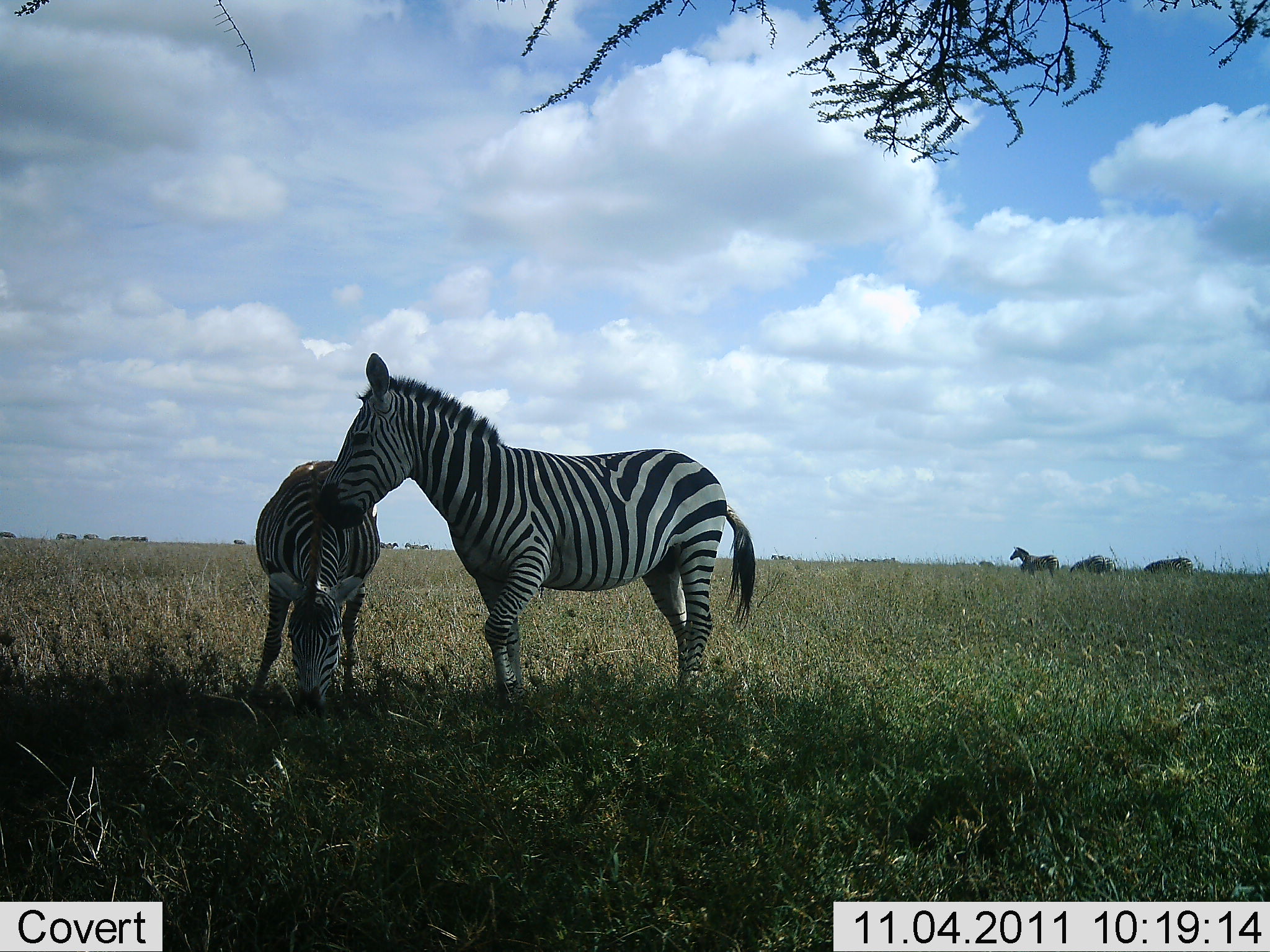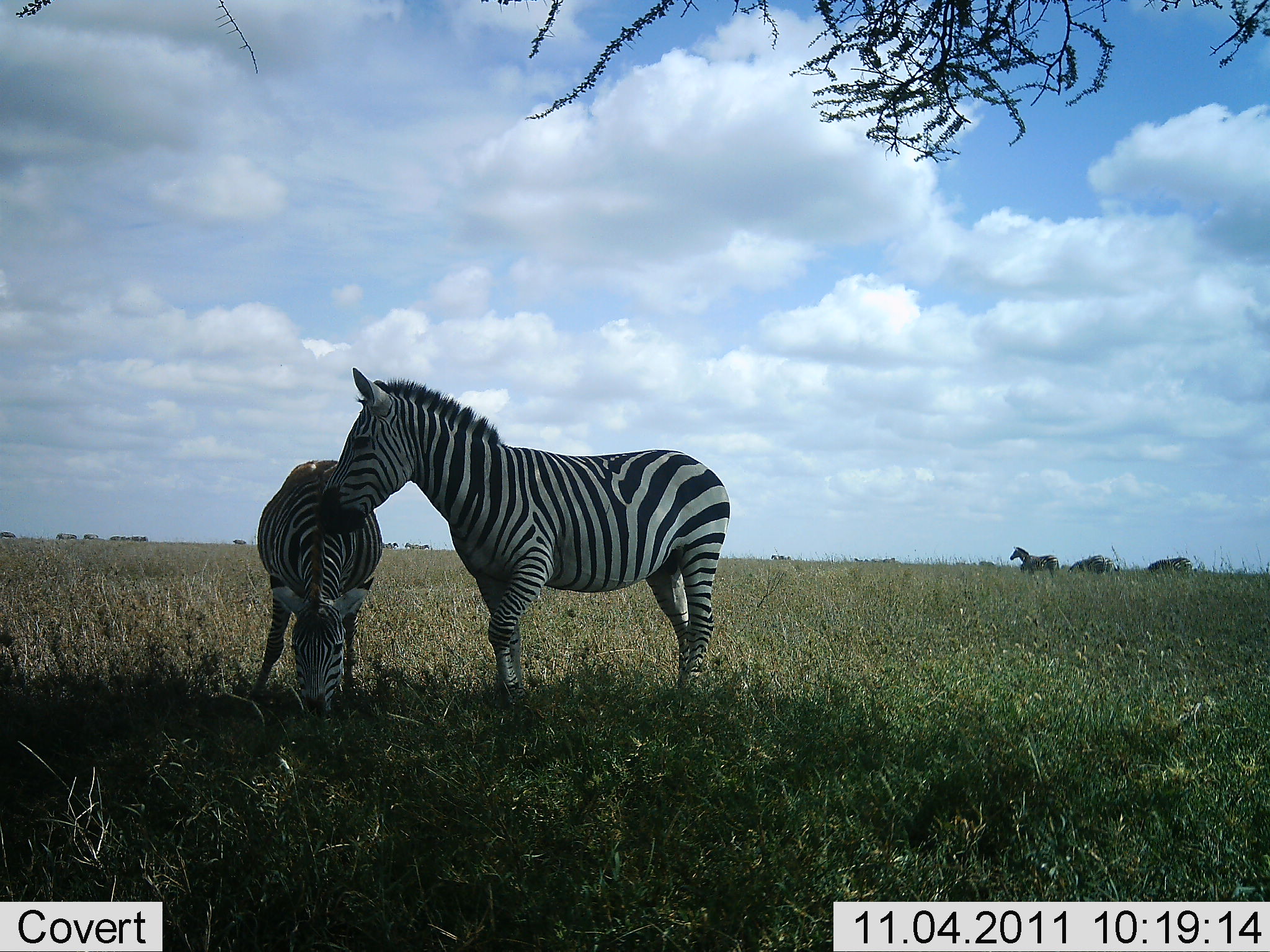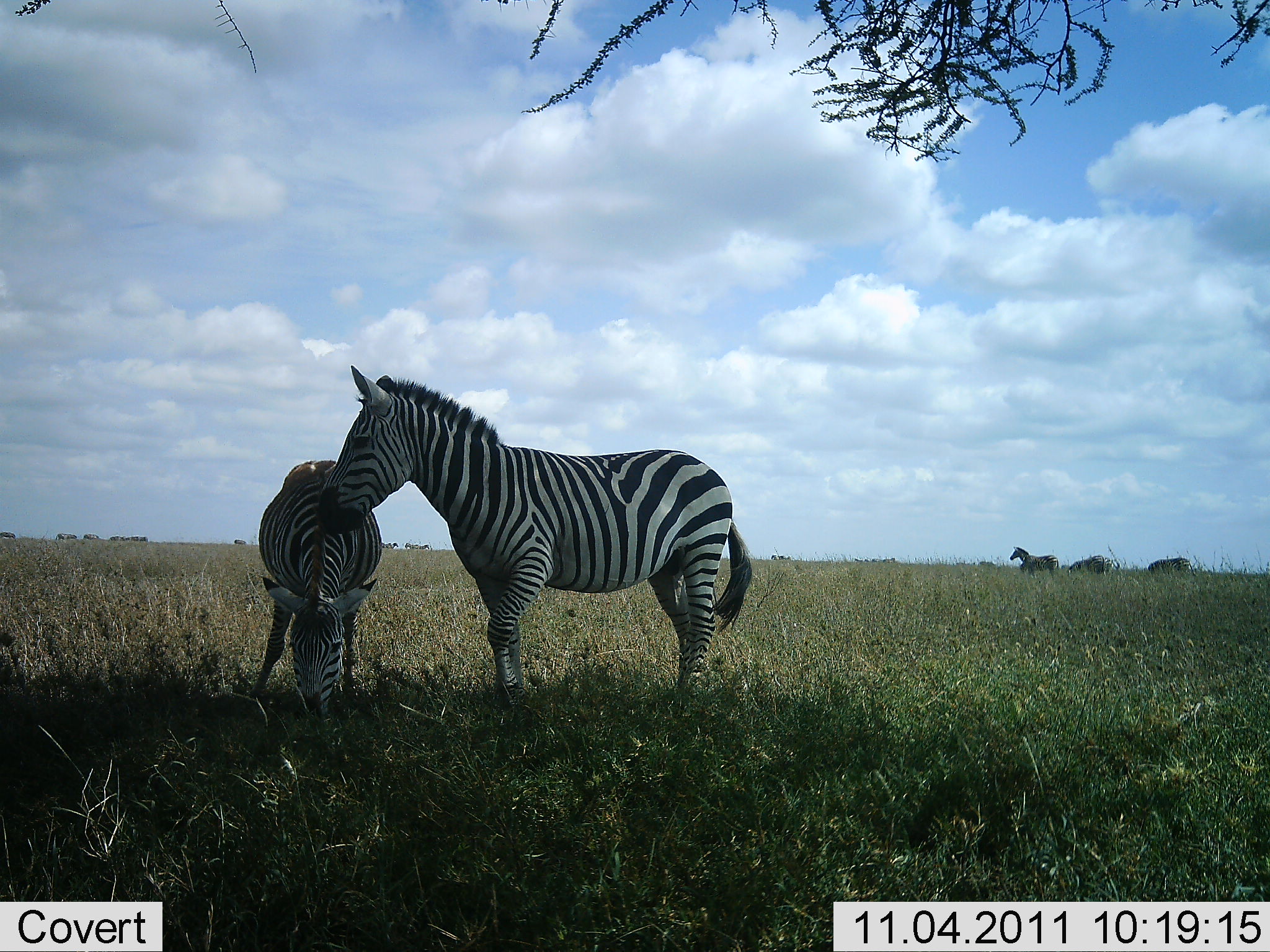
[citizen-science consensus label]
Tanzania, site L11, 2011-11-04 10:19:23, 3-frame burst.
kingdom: Animalia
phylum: Chordata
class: Mammalia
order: Perissodactyla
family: Equidae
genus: Equus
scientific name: Equus quagga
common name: plains zebra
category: zebra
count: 5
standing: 69%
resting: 8%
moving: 0%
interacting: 54%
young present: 8%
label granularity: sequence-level